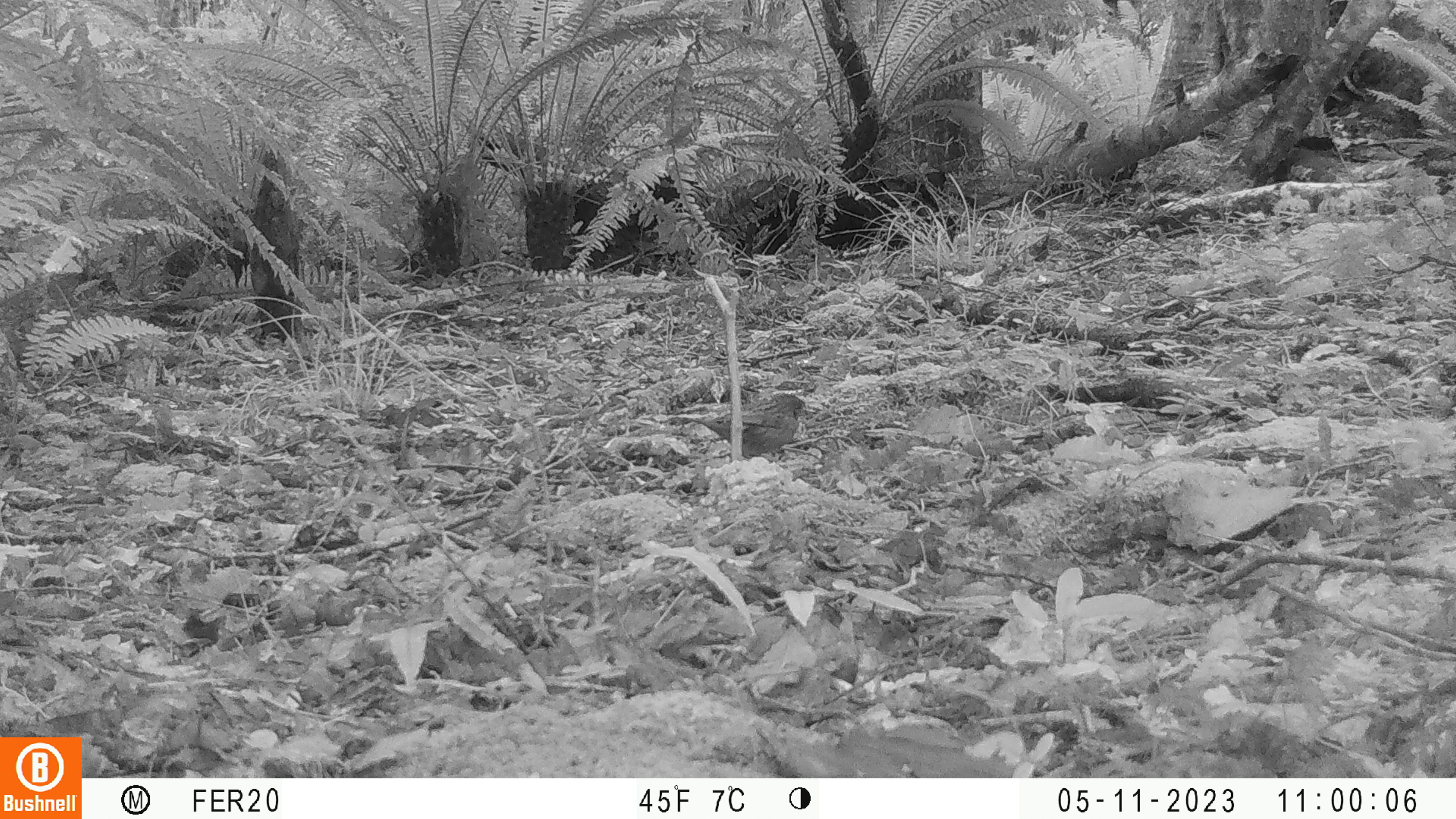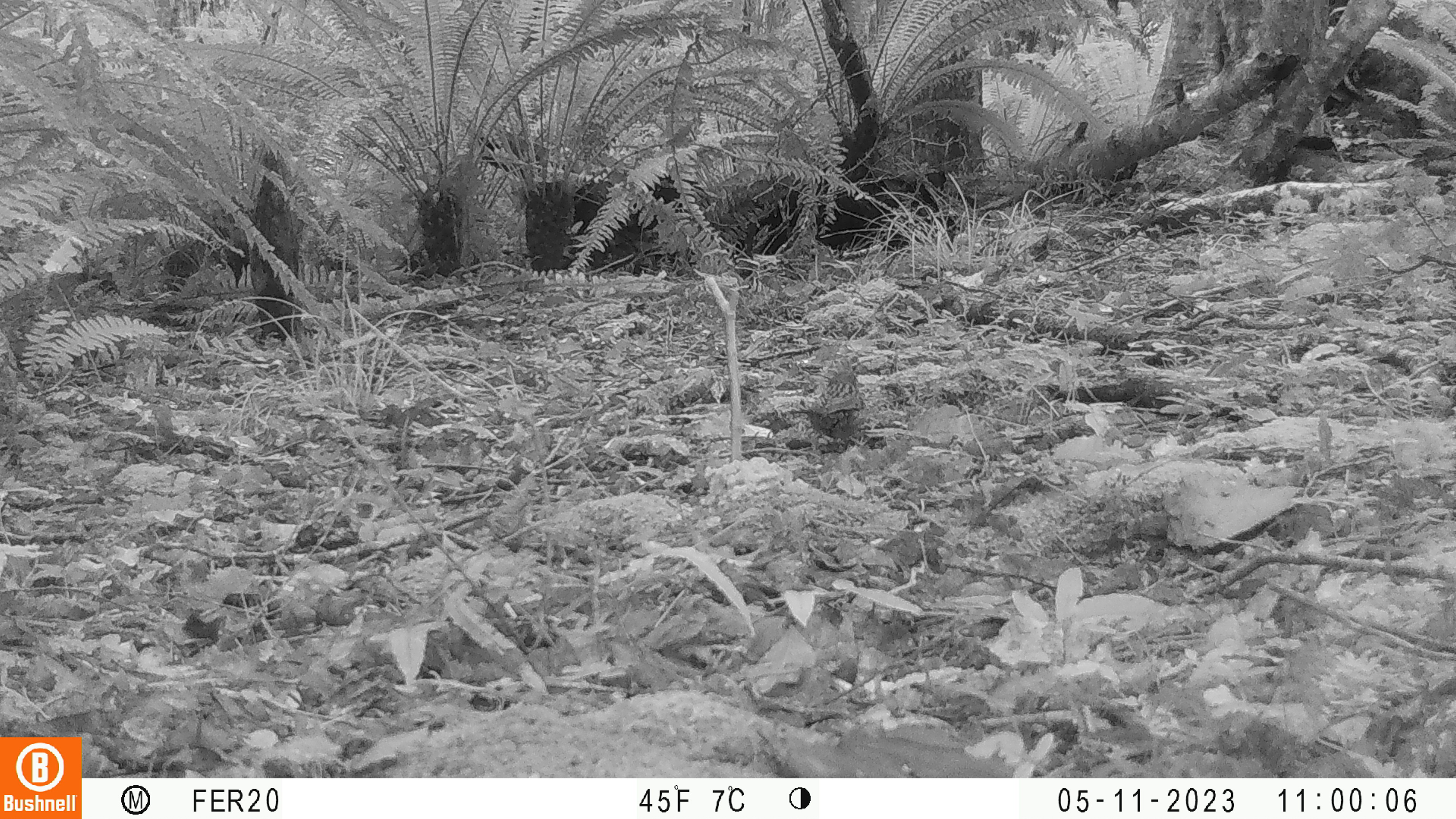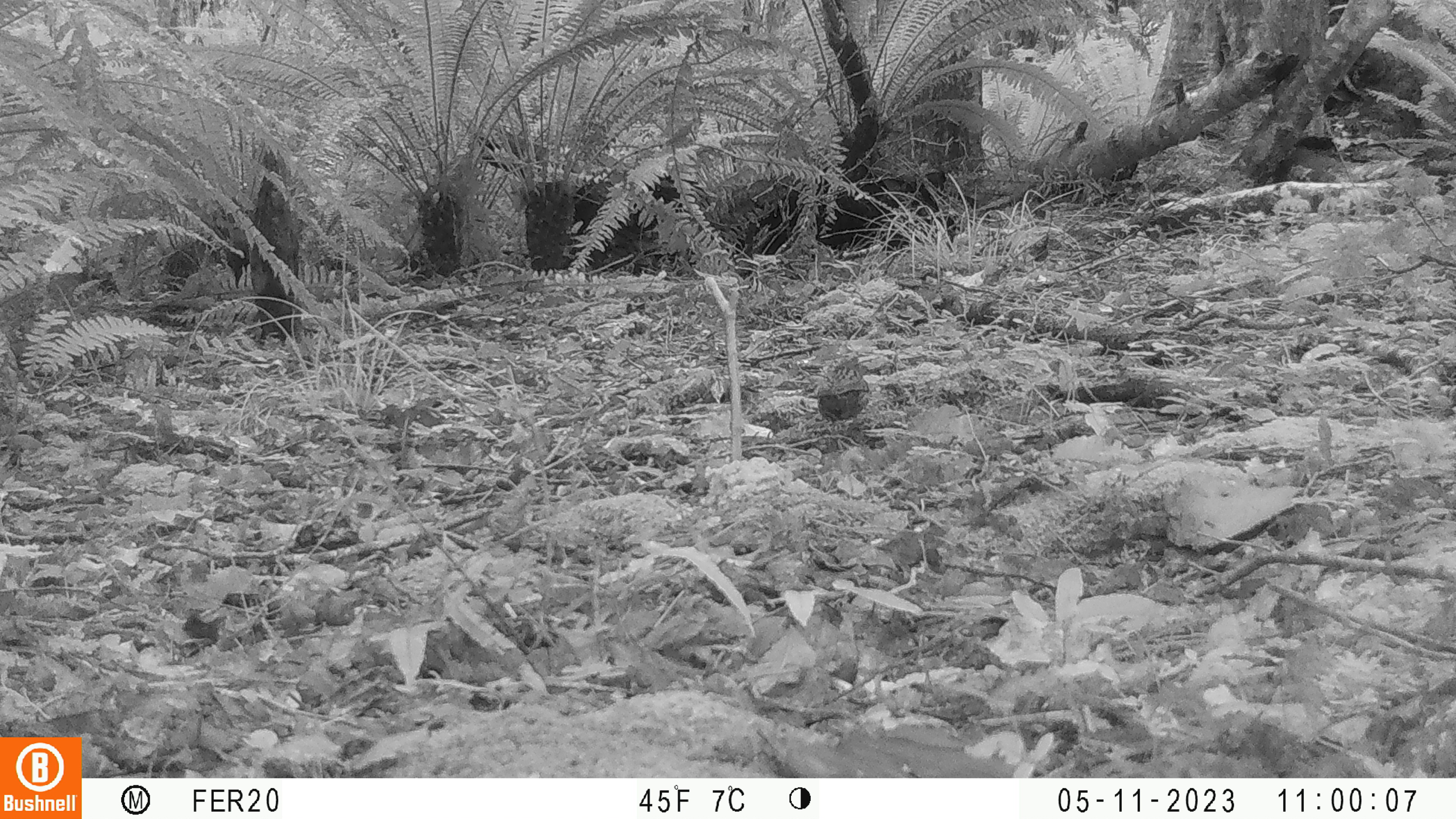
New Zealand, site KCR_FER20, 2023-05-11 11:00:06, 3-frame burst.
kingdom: Animalia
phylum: Chordata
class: Aves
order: Passeriformes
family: Prunellidae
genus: Prunella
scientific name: Prunella modularis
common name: dunnock